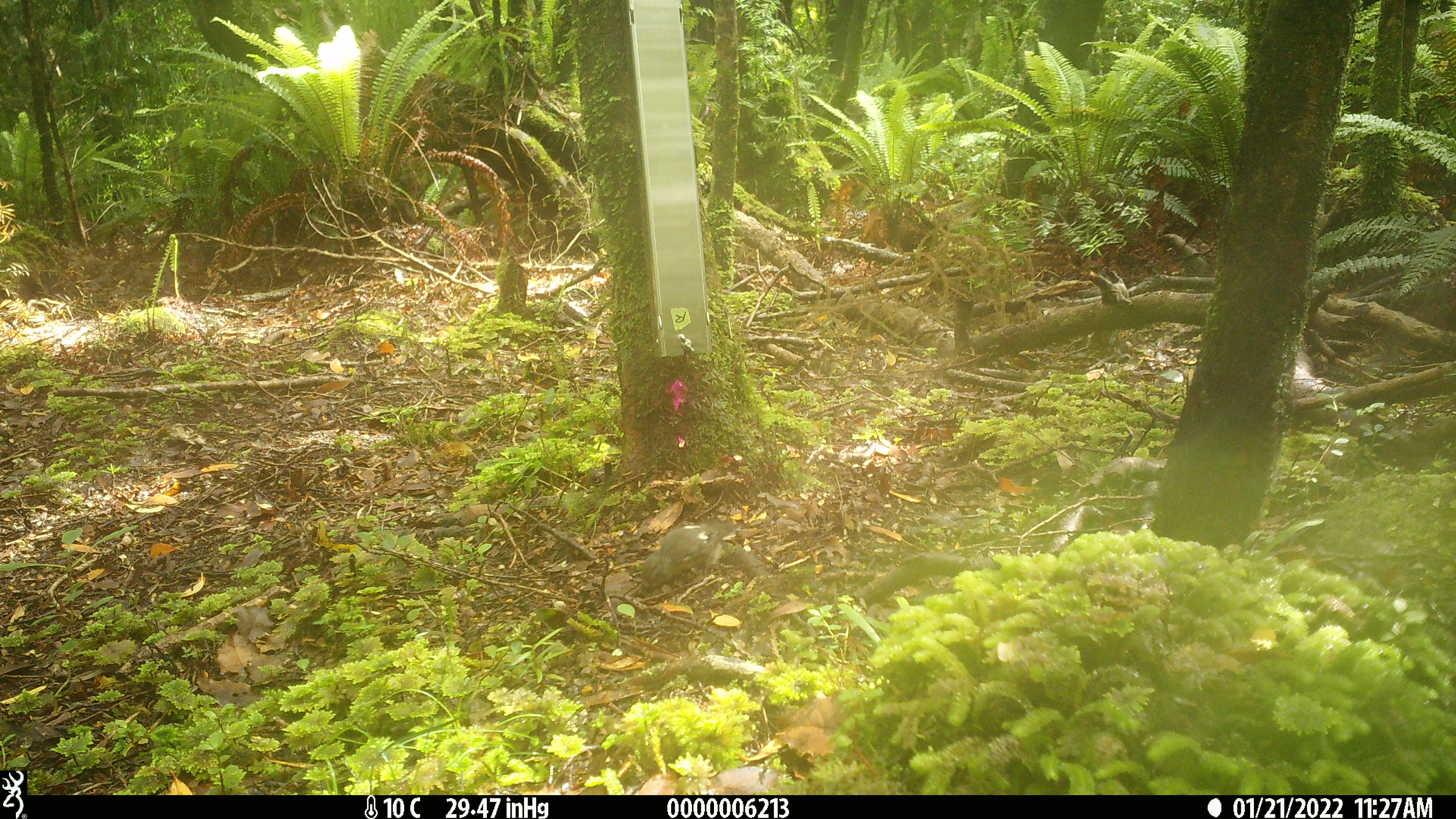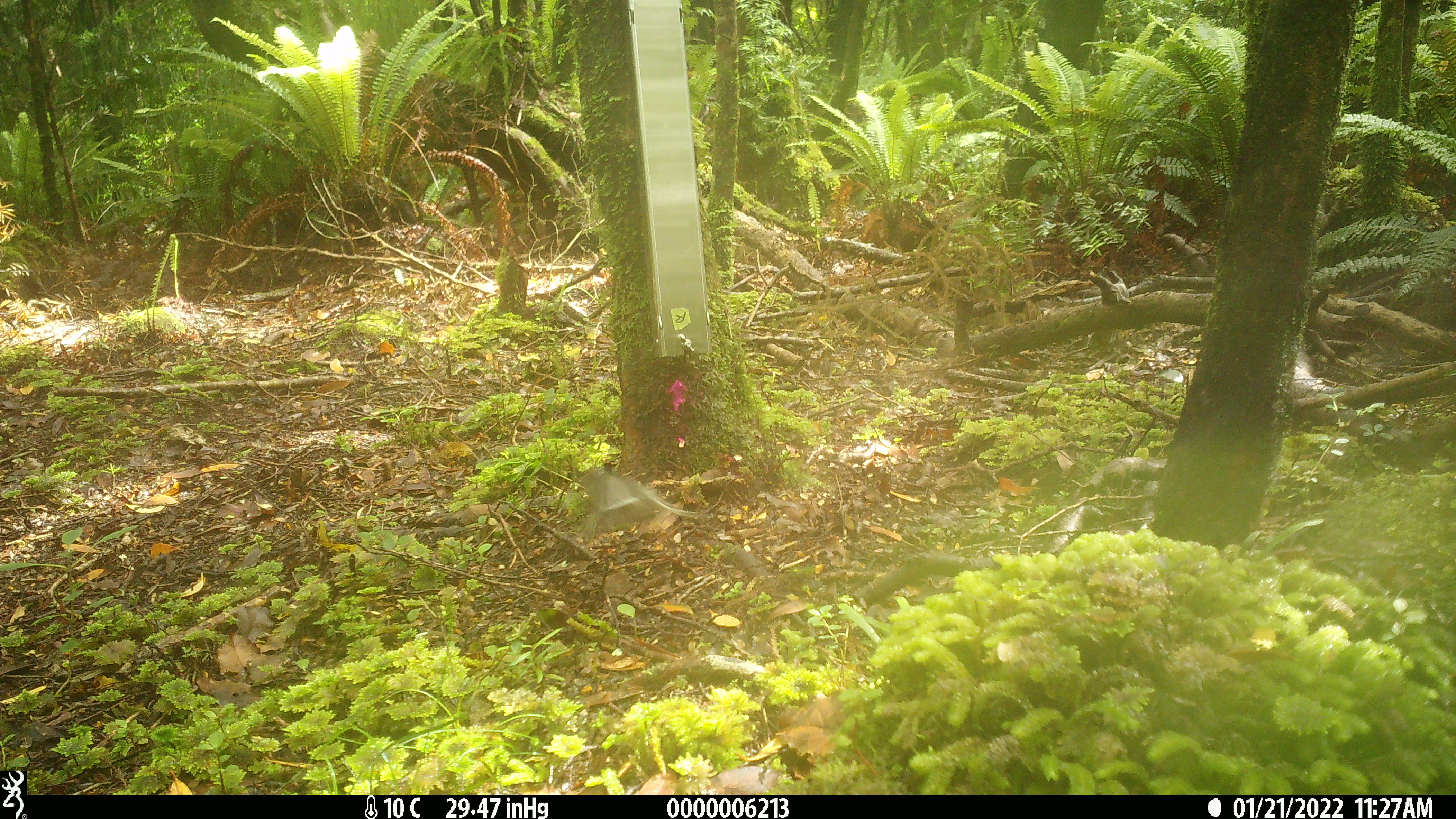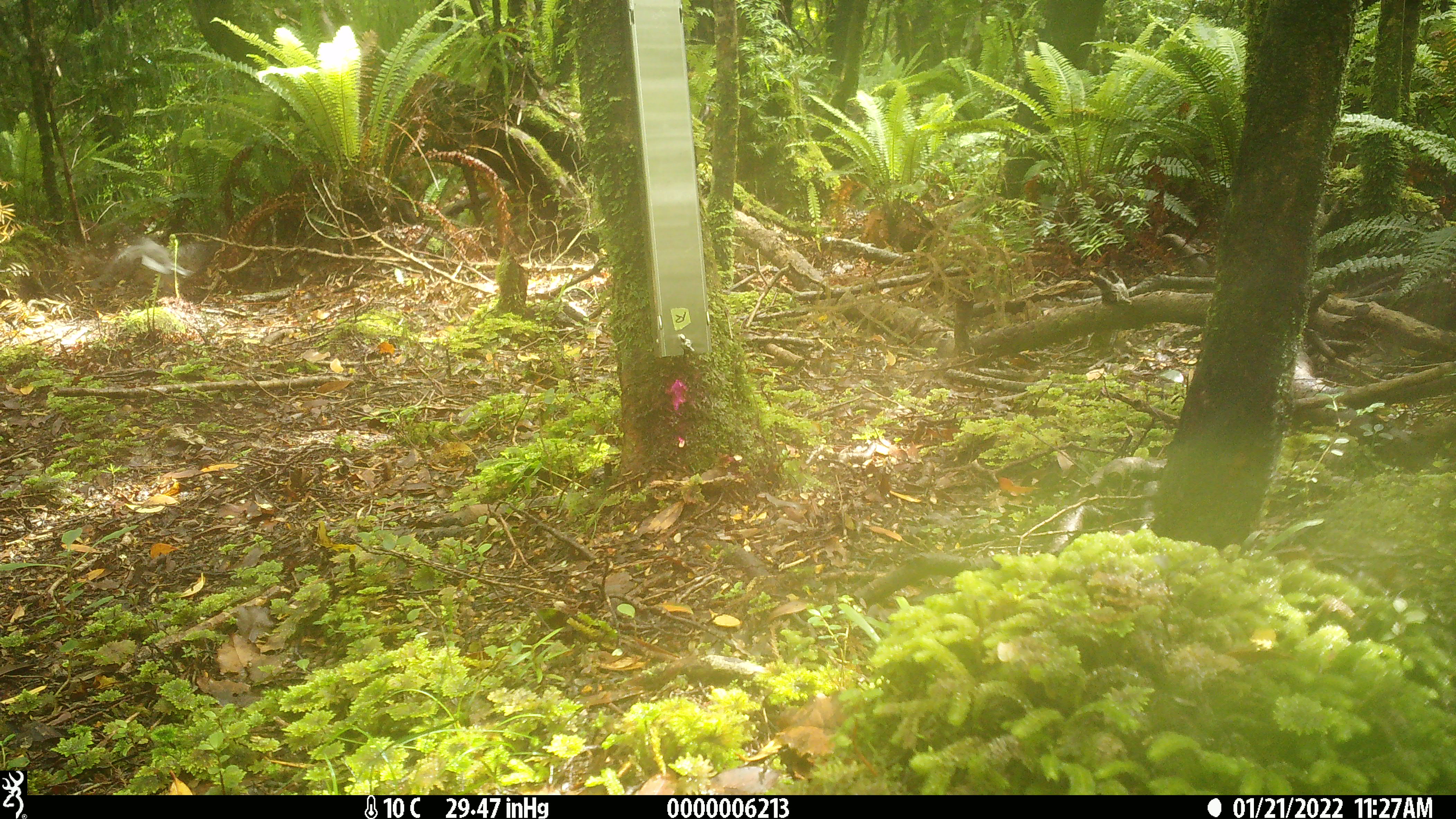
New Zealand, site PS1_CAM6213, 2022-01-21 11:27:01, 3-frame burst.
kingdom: Animalia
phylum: Chordata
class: Aves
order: Passeriformes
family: Petroicidae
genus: Petroica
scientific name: Petroica macrocephala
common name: tomtit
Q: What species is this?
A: Tomtit (Petroica macrocephala).